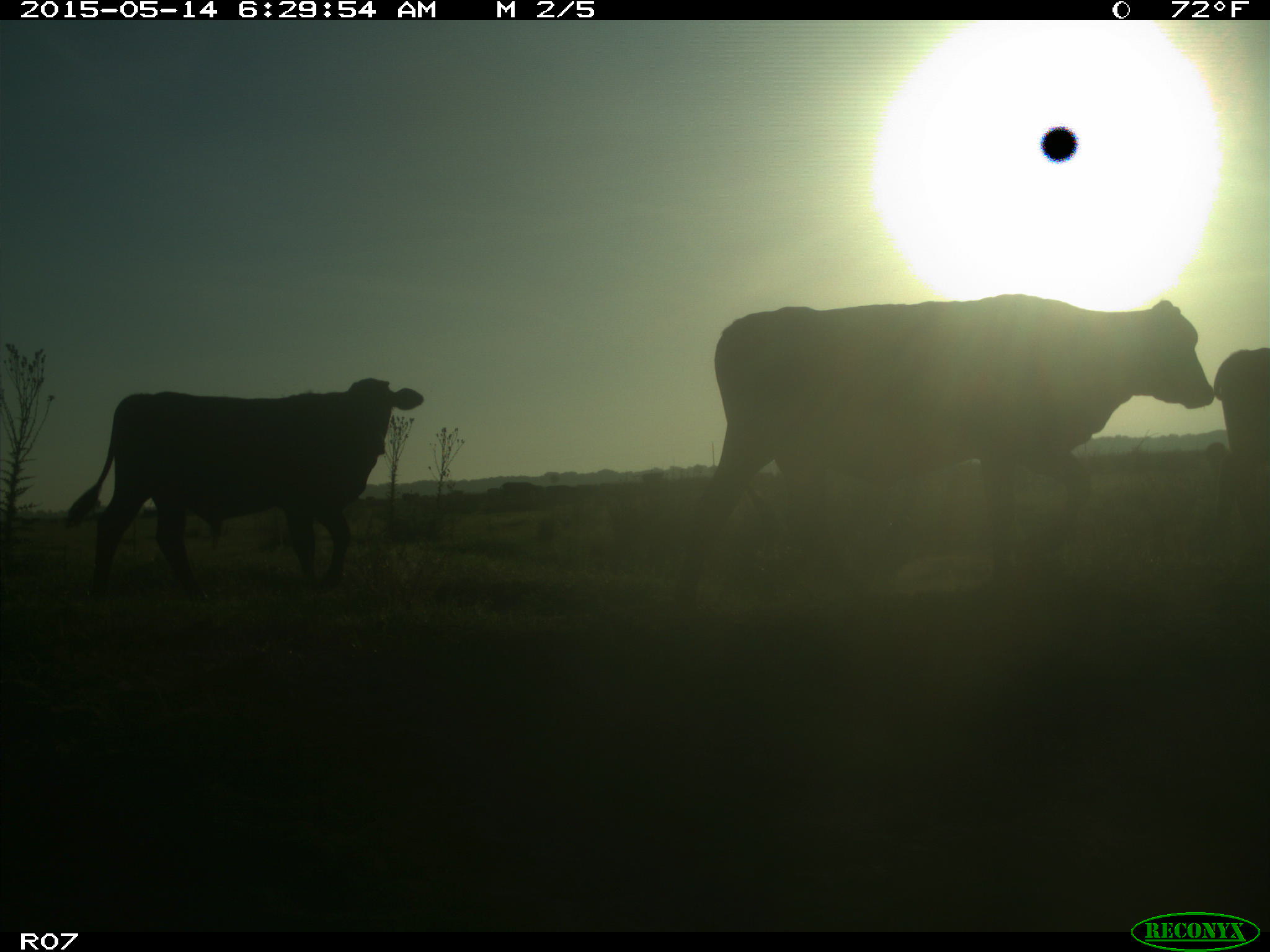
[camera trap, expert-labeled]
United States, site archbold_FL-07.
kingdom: Animalia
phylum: Chordata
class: Mammalia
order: Artiodactyla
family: Bovidae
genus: Bos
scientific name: Bos taurus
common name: domestic cow